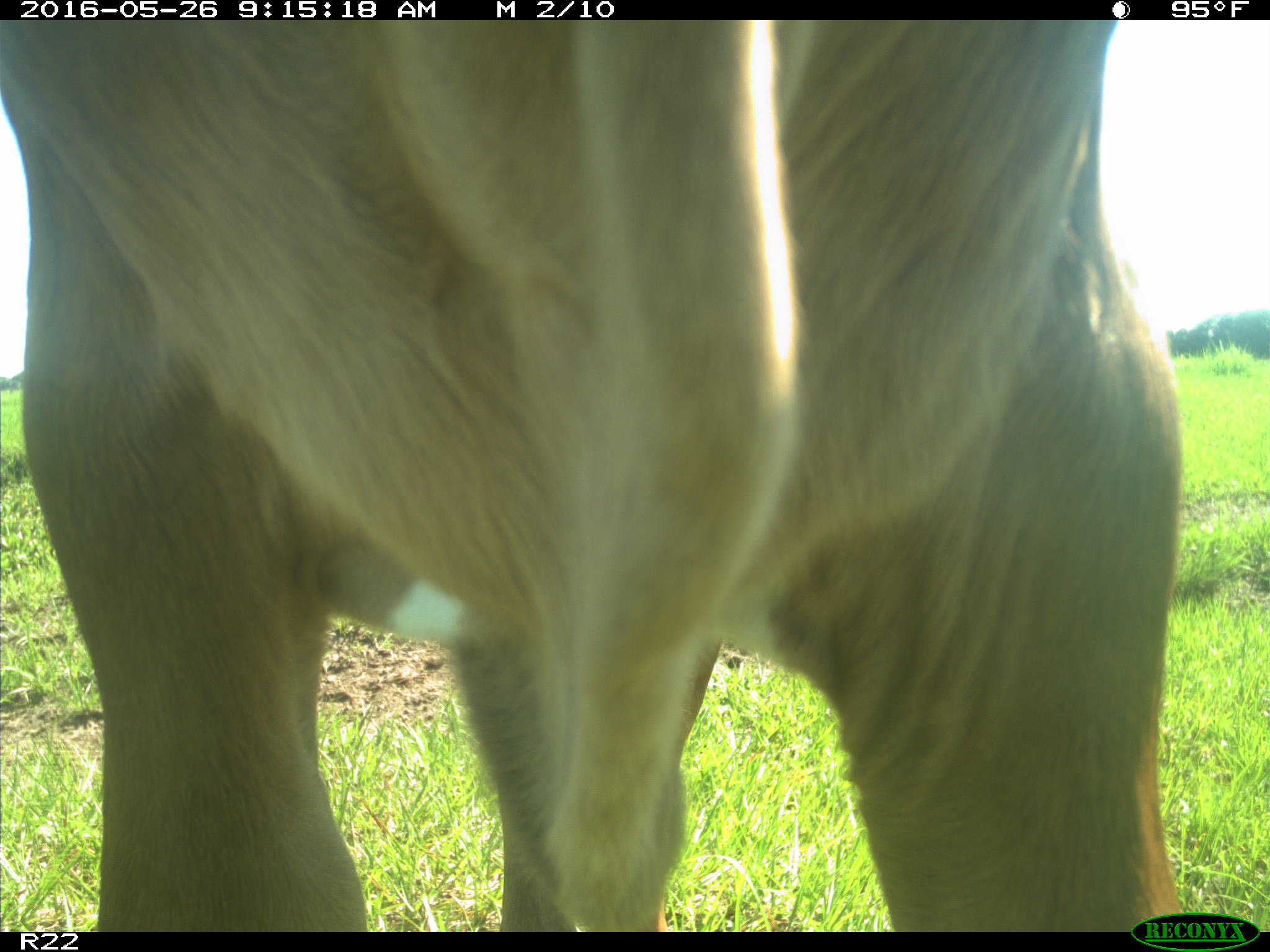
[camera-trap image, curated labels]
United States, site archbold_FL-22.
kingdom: Animalia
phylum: Chordata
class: Mammalia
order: Artiodactyla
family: Bovidae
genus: Bos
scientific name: Bos taurus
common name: domestic cow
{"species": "Bos taurus (domestic cow)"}